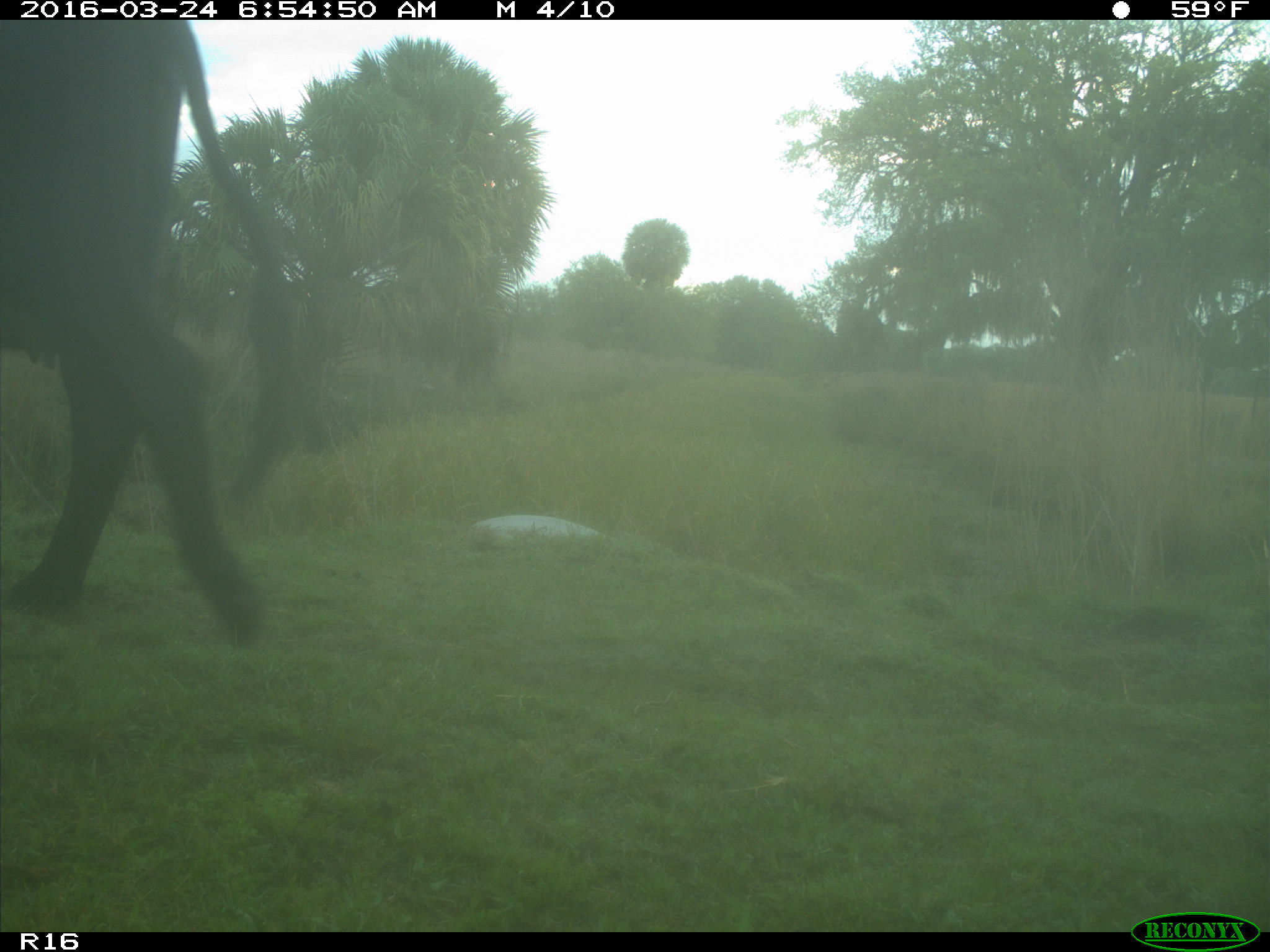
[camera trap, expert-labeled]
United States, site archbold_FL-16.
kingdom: Animalia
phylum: Chordata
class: Mammalia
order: Artiodactyla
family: Bovidae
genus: Bos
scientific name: Bos taurus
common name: domestic cow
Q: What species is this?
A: Bos taurus (domestic cow).